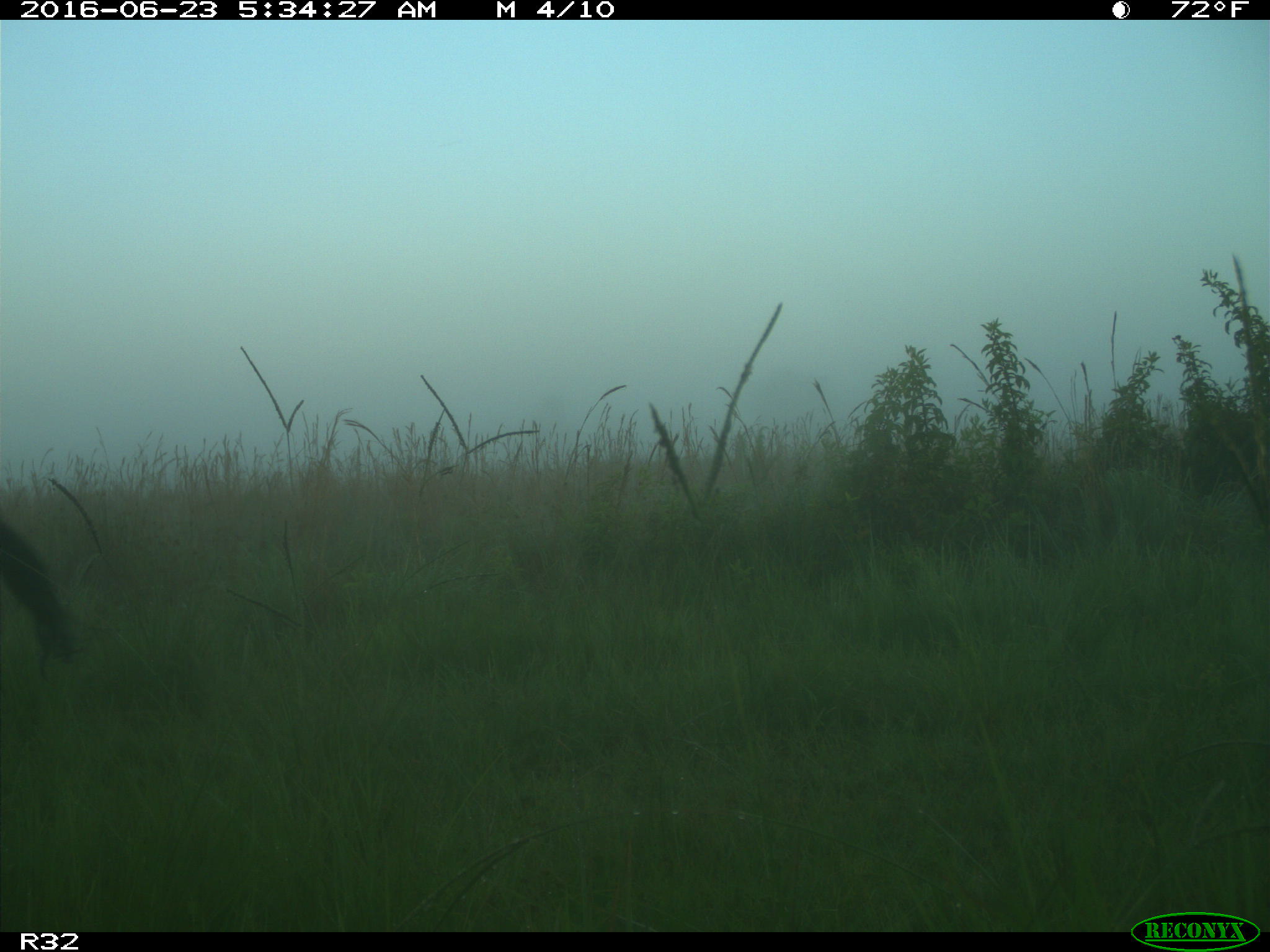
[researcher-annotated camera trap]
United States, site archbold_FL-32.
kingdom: Animalia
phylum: Chordata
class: Mammalia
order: Artiodactyla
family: Bovidae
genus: Bos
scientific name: Bos taurus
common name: domestic cow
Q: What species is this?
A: Bos taurus (domestic cow).